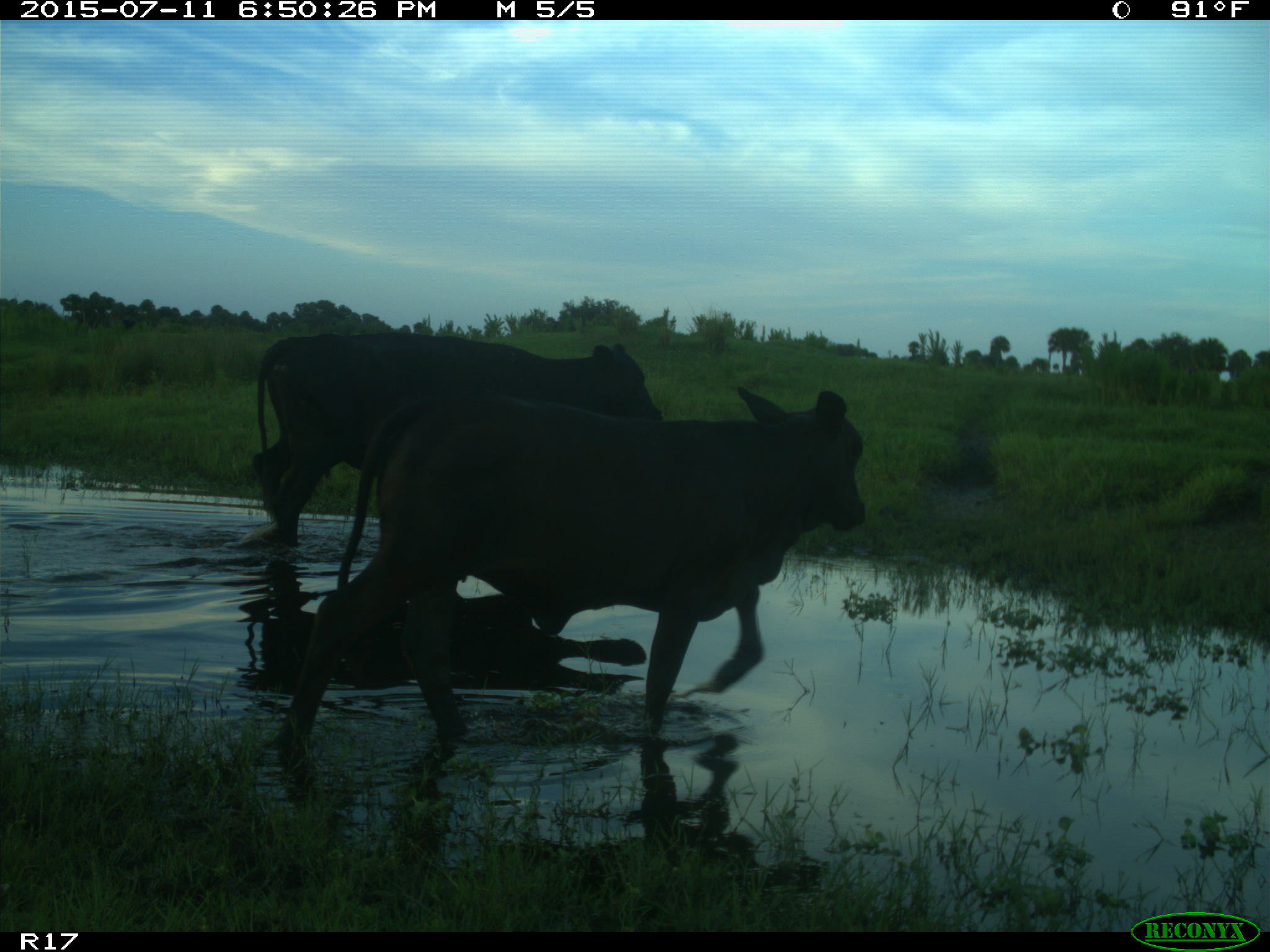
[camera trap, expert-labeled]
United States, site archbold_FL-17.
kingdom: Animalia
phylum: Chordata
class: Mammalia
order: Artiodactyla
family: Bovidae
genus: Bos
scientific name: Bos taurus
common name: domestic cow